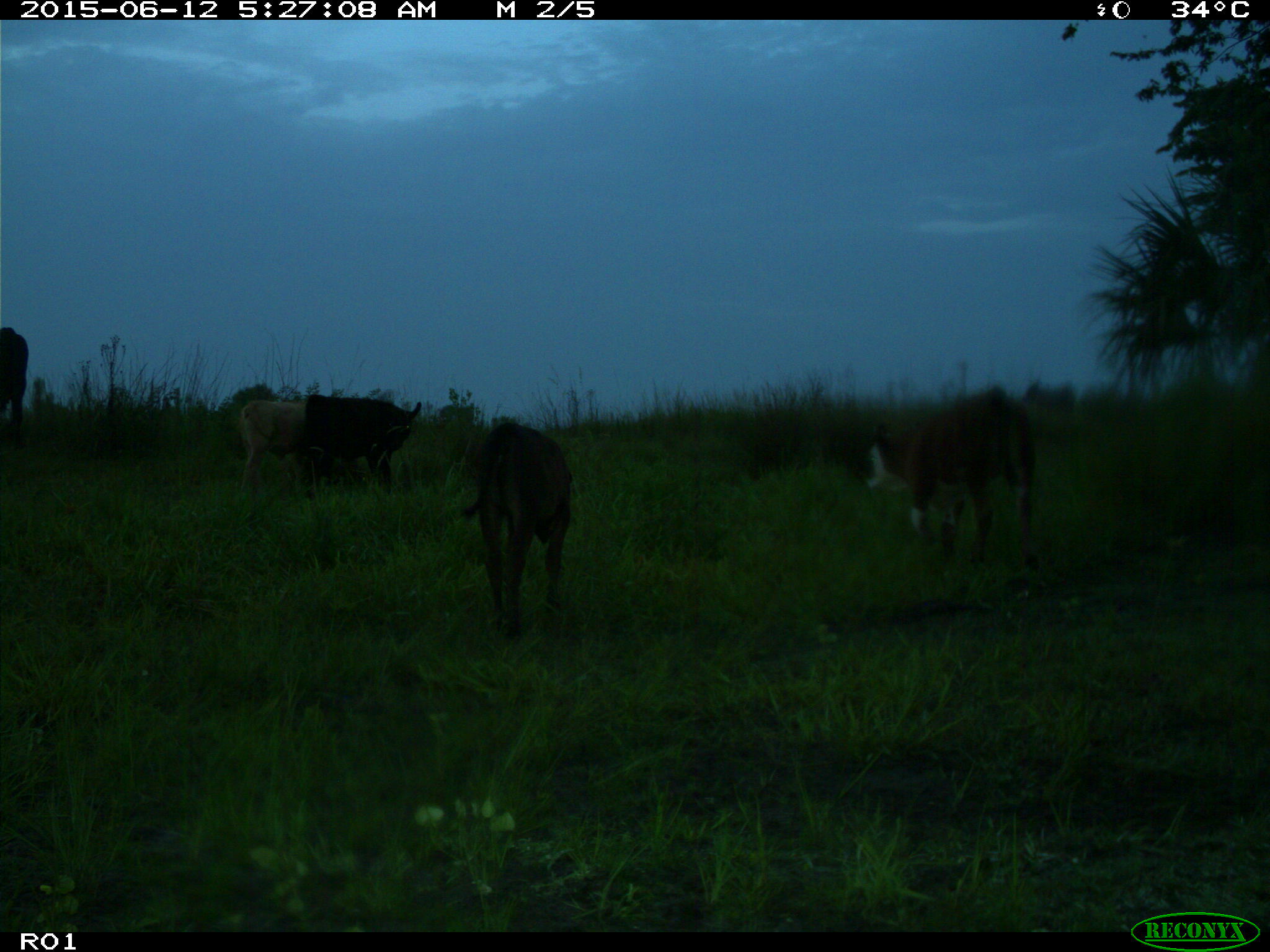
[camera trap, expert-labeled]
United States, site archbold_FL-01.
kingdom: Animalia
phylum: Chordata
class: Mammalia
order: Artiodactyla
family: Bovidae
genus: Bos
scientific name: Bos taurus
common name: domestic cow